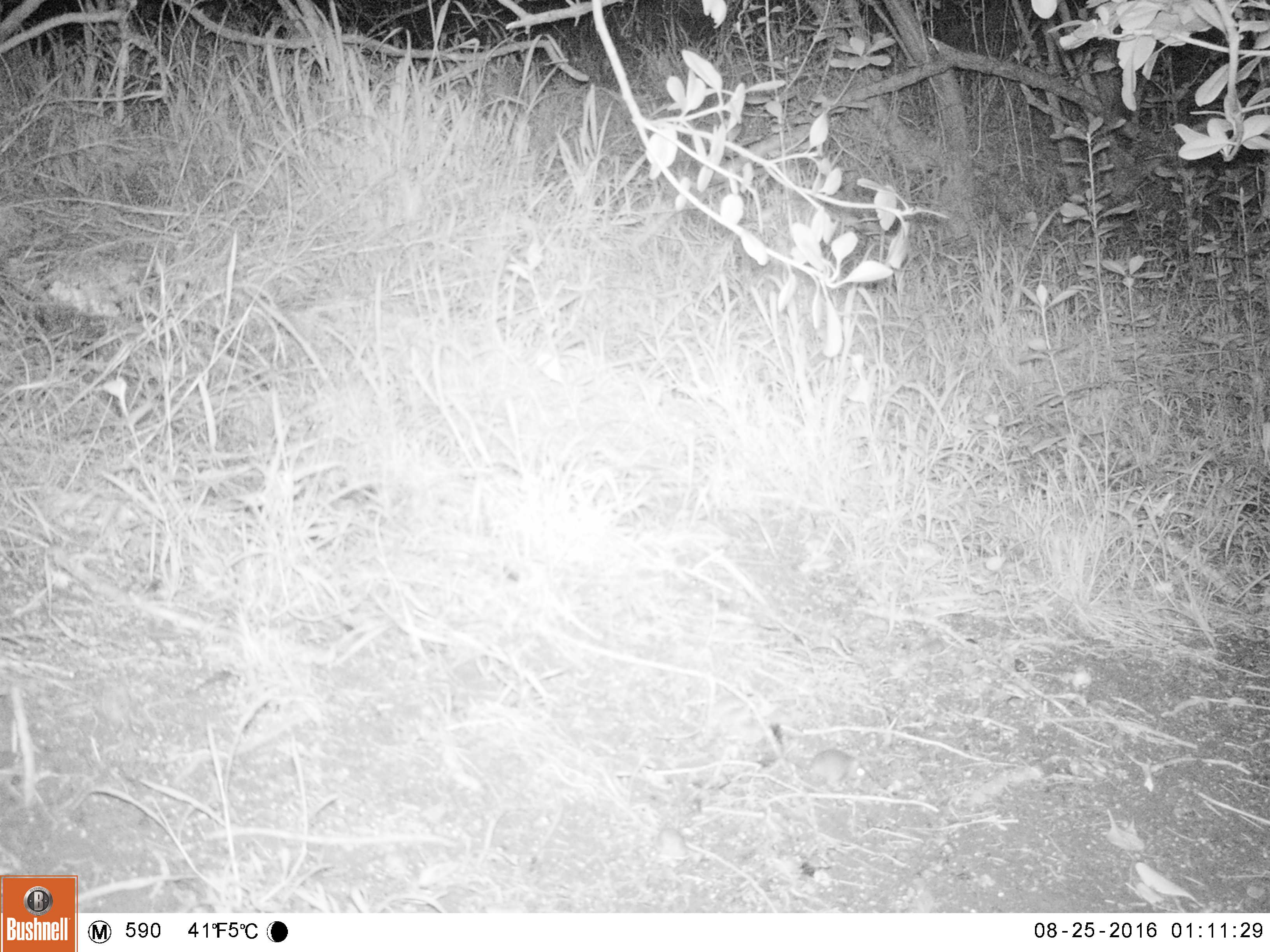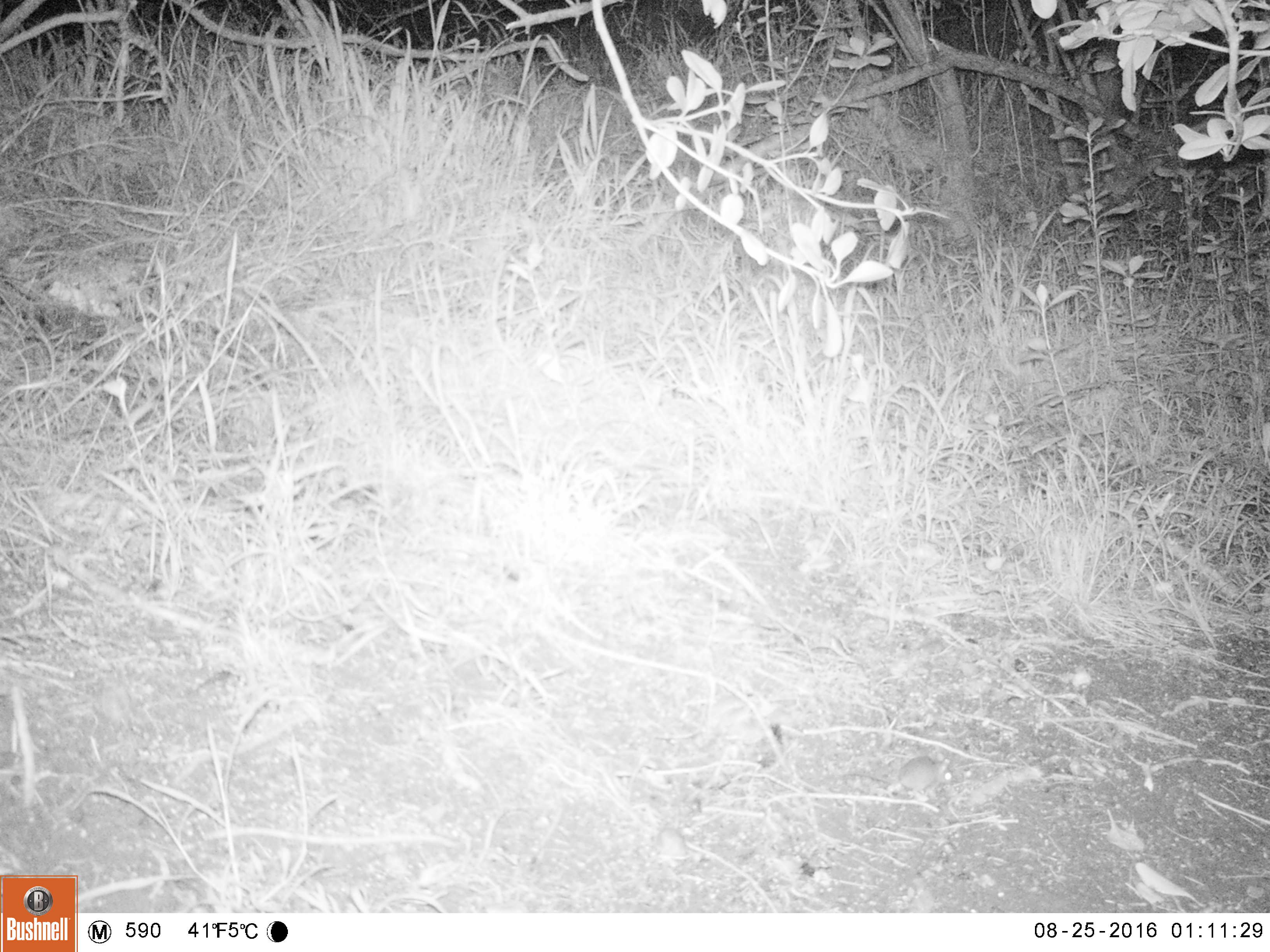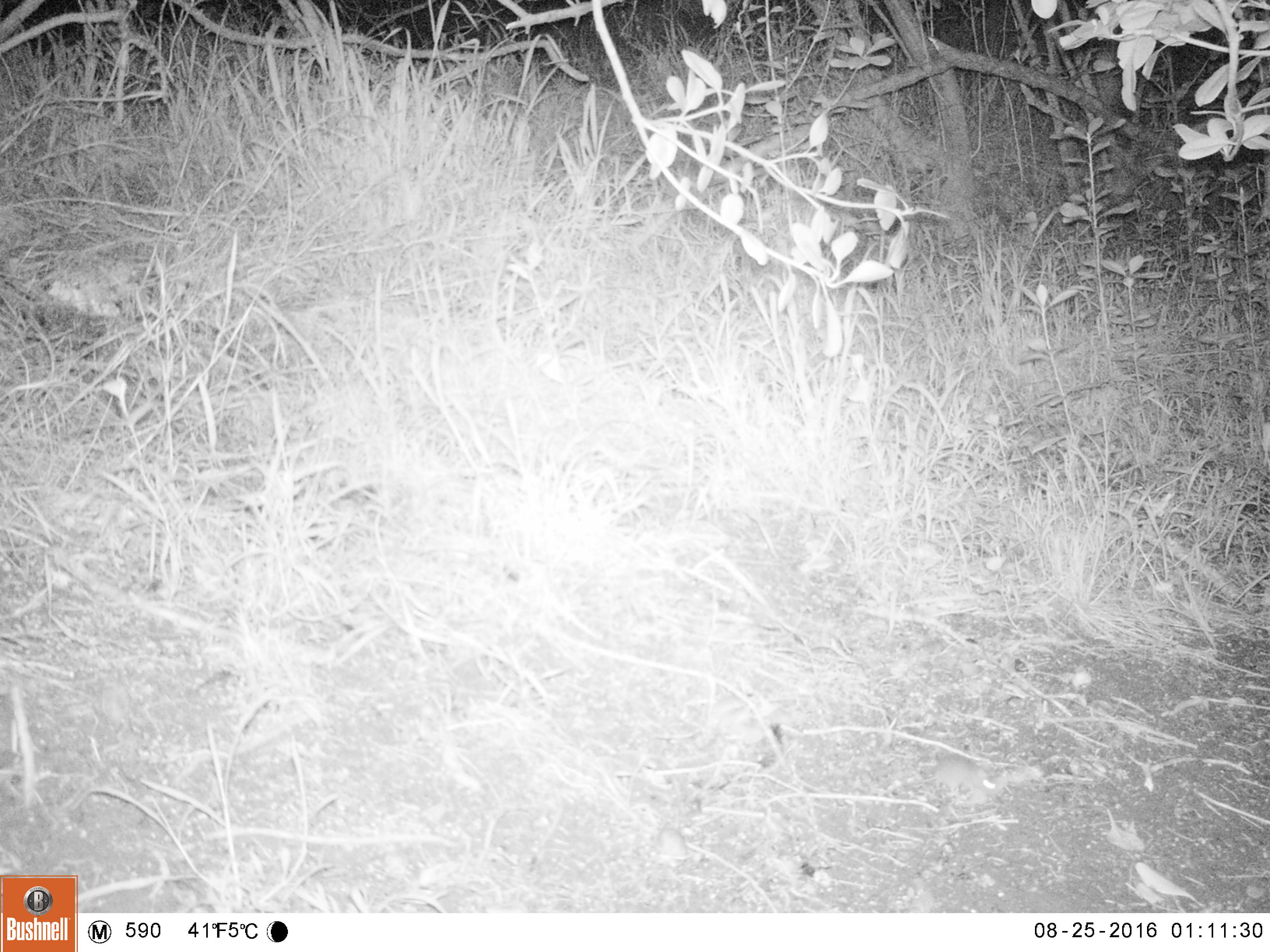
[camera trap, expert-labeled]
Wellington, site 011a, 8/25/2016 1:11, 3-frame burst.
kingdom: Animalia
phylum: Chordata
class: Mammalia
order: Rodentia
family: Muridae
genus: Mus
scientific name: Mus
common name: mouse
Mouse (Mus).